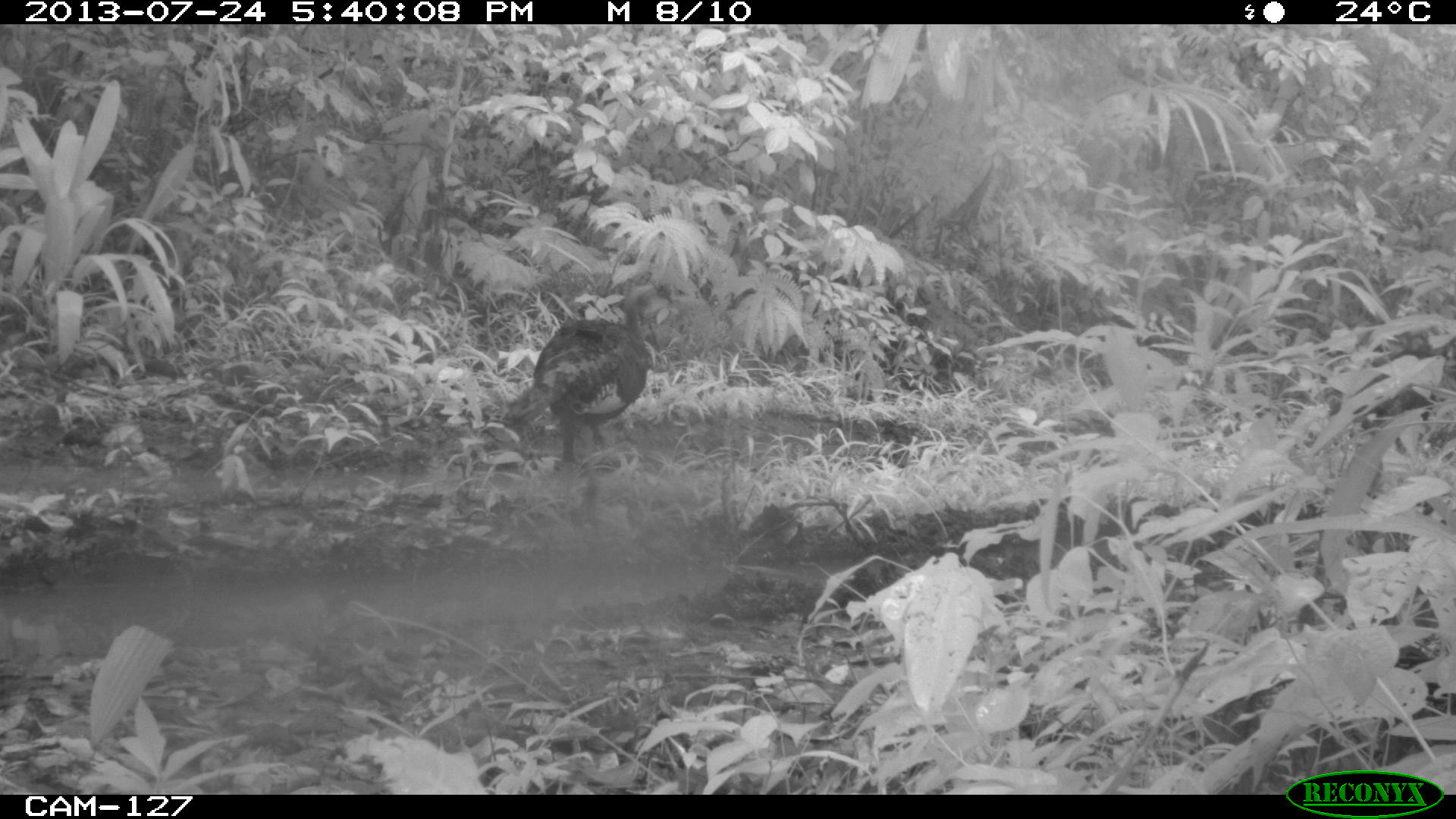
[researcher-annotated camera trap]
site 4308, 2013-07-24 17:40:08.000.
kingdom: Animalia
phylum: Chordata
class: Aves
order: Galliformes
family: Phasianidae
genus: Meleagris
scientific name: Meleagris ocellata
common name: ocellated turkey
Meleagris ocellata (ocellated turkey), count 2.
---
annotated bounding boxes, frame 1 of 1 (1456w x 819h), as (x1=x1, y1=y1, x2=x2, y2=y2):
meleagris ocellata: (x1=503, y1=280, x2=672, y2=473)